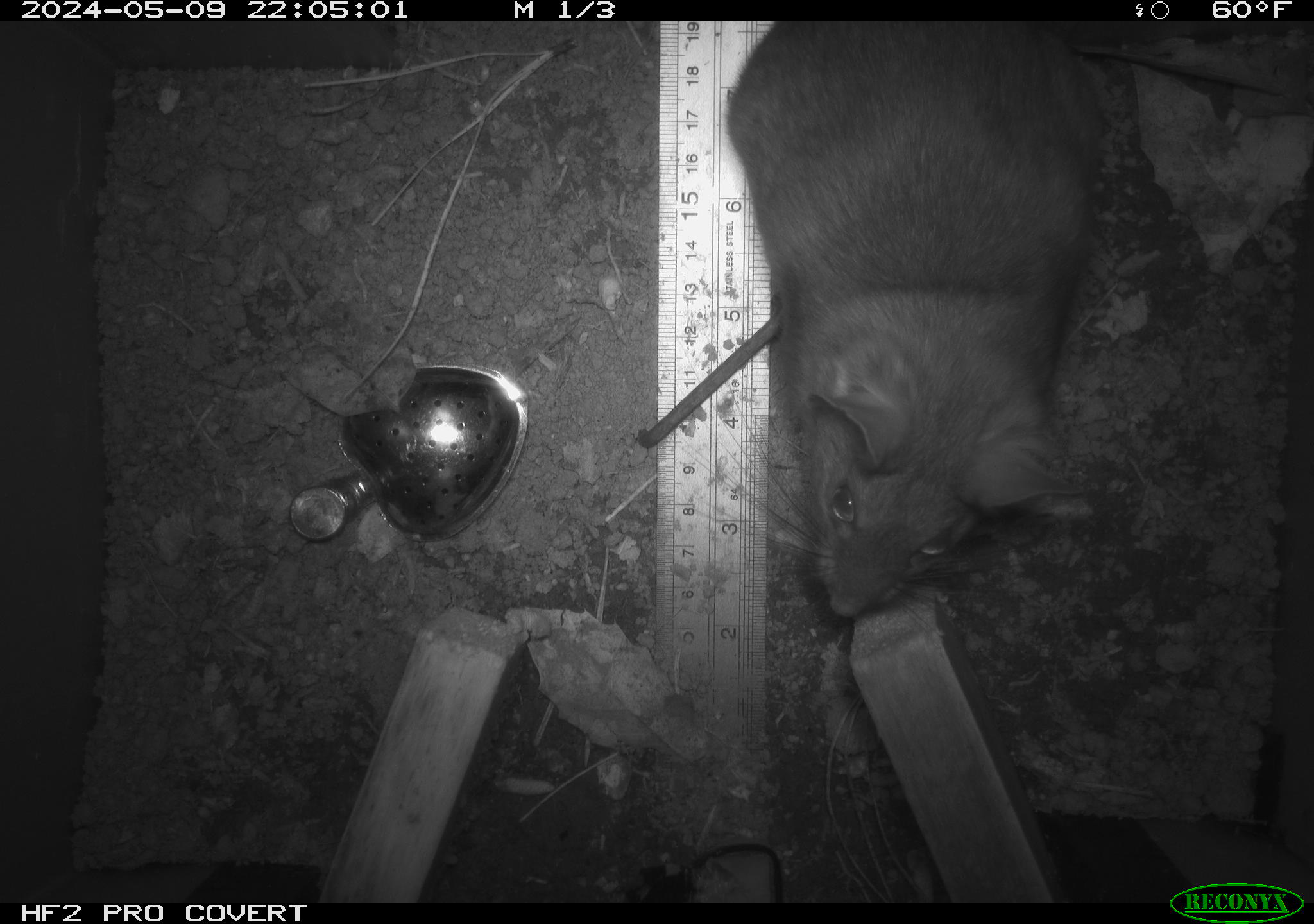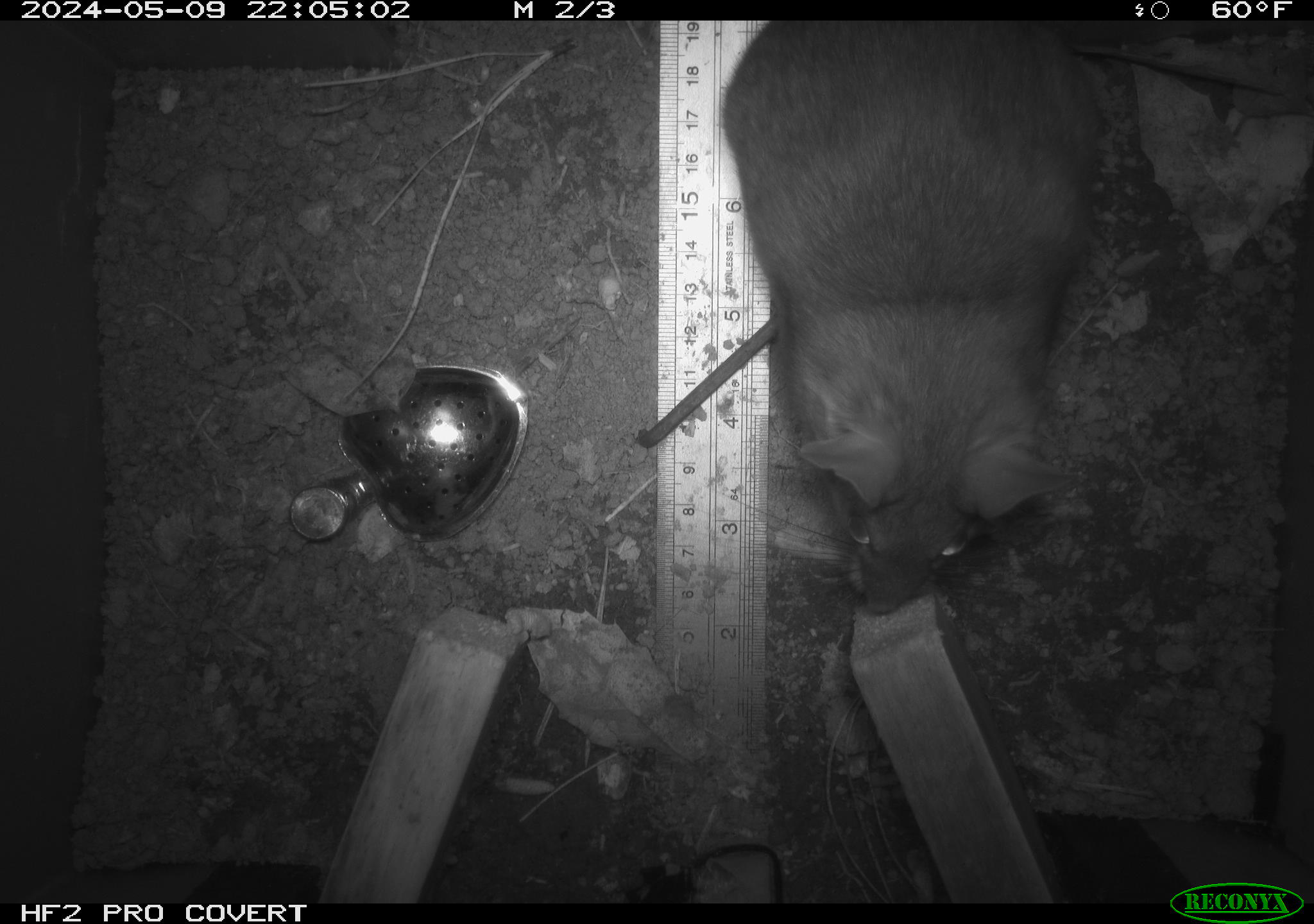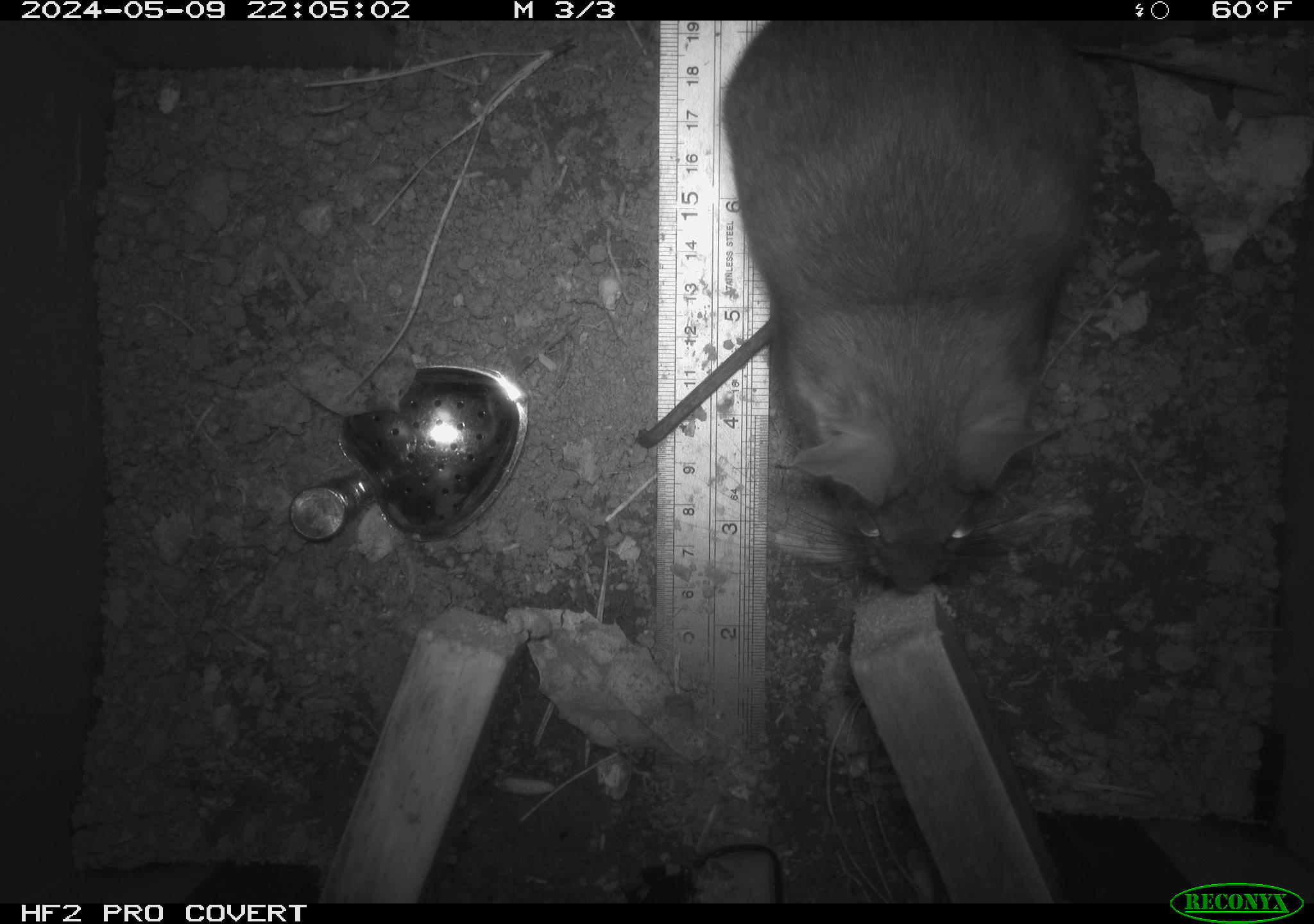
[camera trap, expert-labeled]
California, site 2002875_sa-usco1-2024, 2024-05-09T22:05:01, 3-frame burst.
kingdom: Animalia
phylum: Chordata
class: Mammalia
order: Rodentia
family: Cricetidae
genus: Neotoma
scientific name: Neotoma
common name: pack rat or woodrat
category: neotoma species